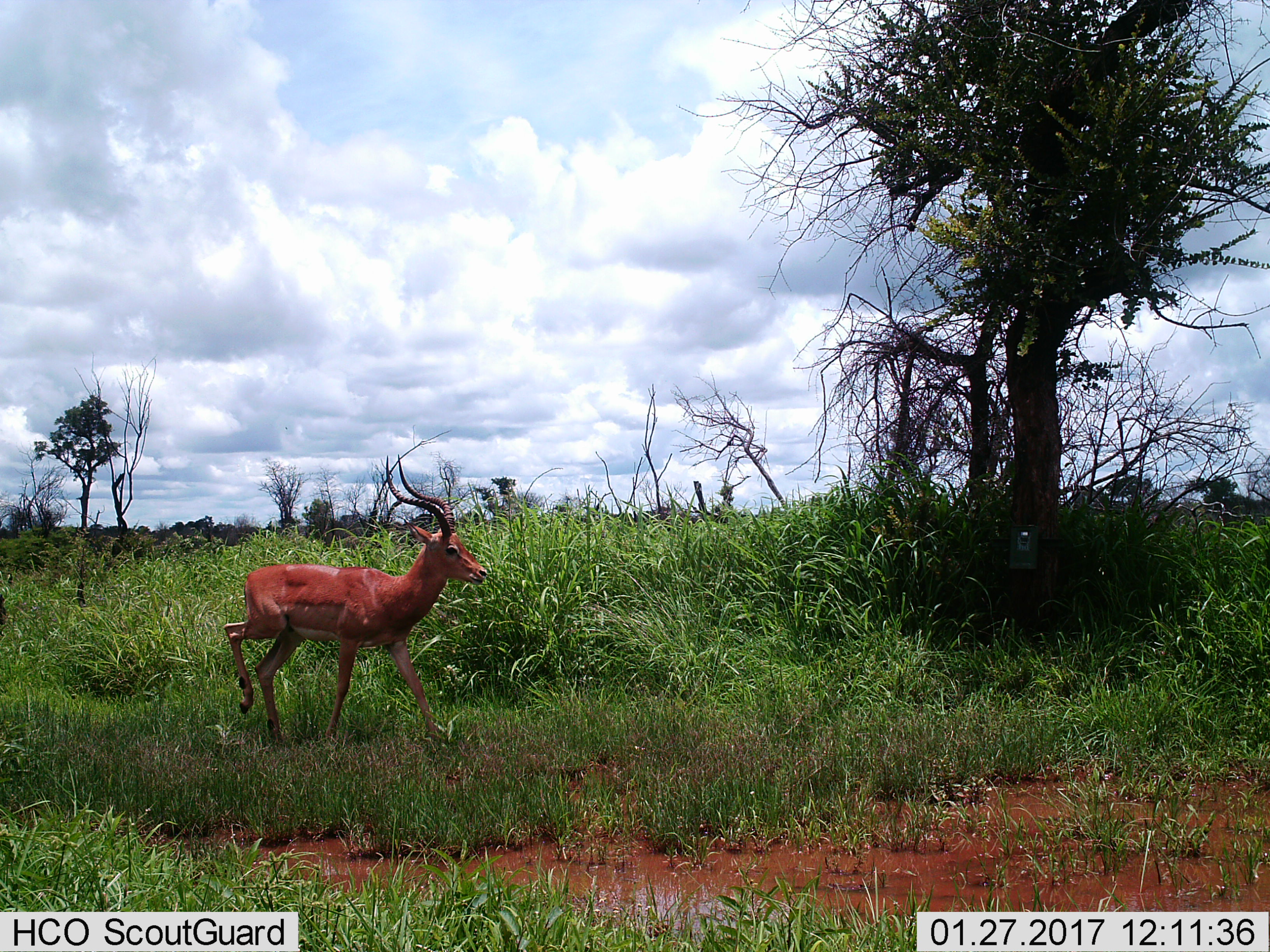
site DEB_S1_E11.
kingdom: Animalia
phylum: Chordata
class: Mammalia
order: Artiodactyla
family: Bovidae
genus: Aepyceros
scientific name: Aepyceros melampus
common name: impala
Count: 1.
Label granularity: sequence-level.